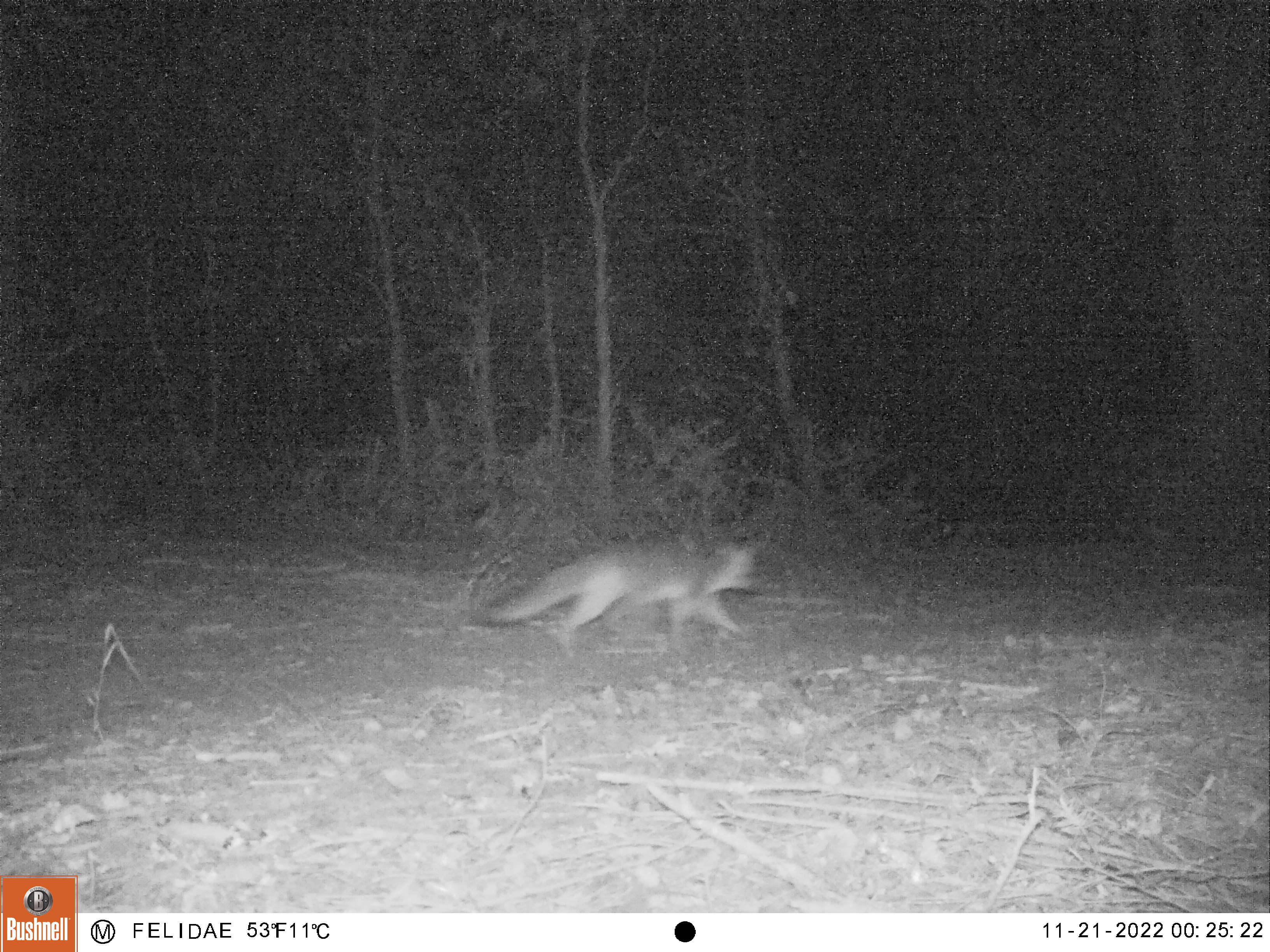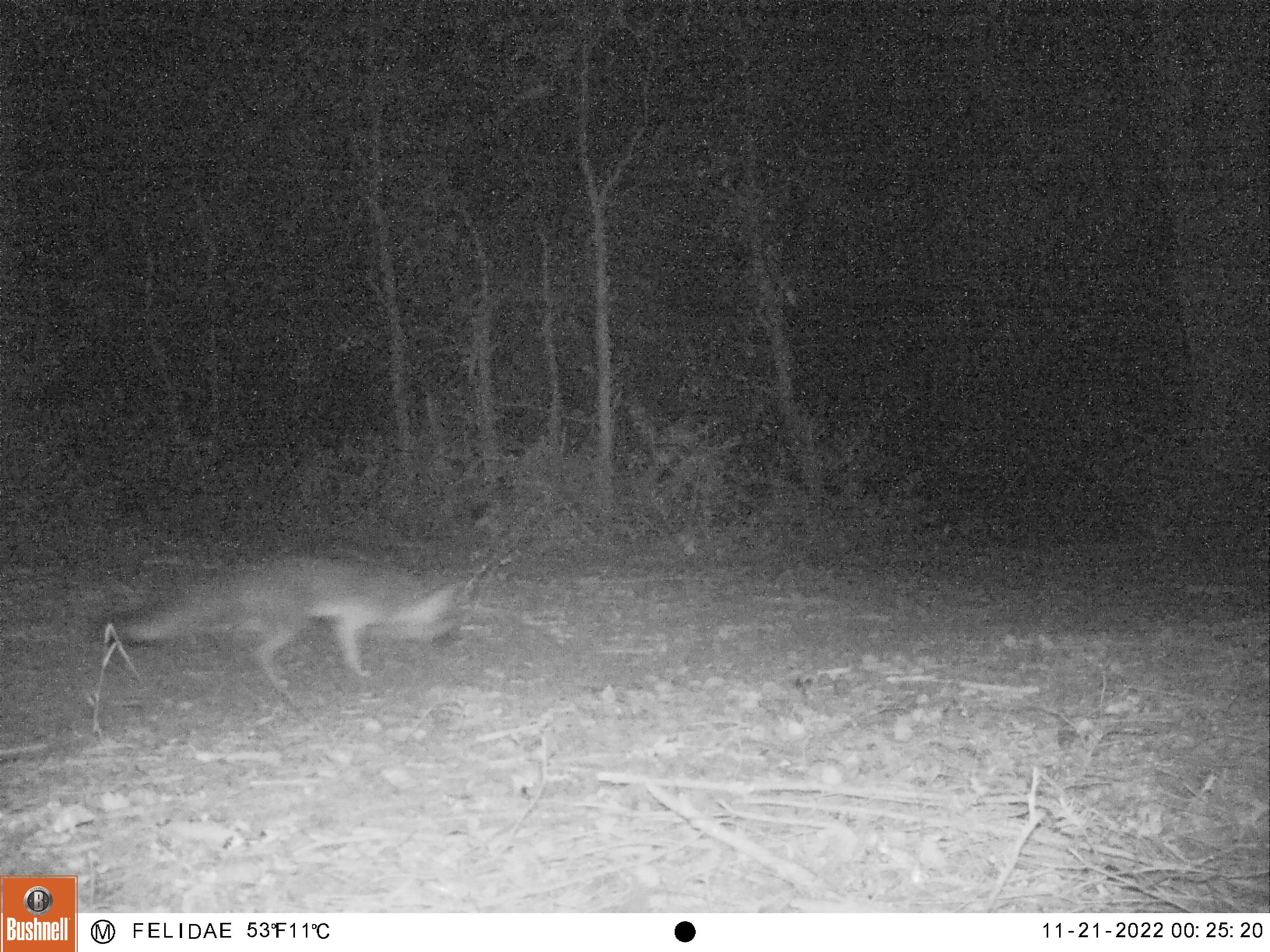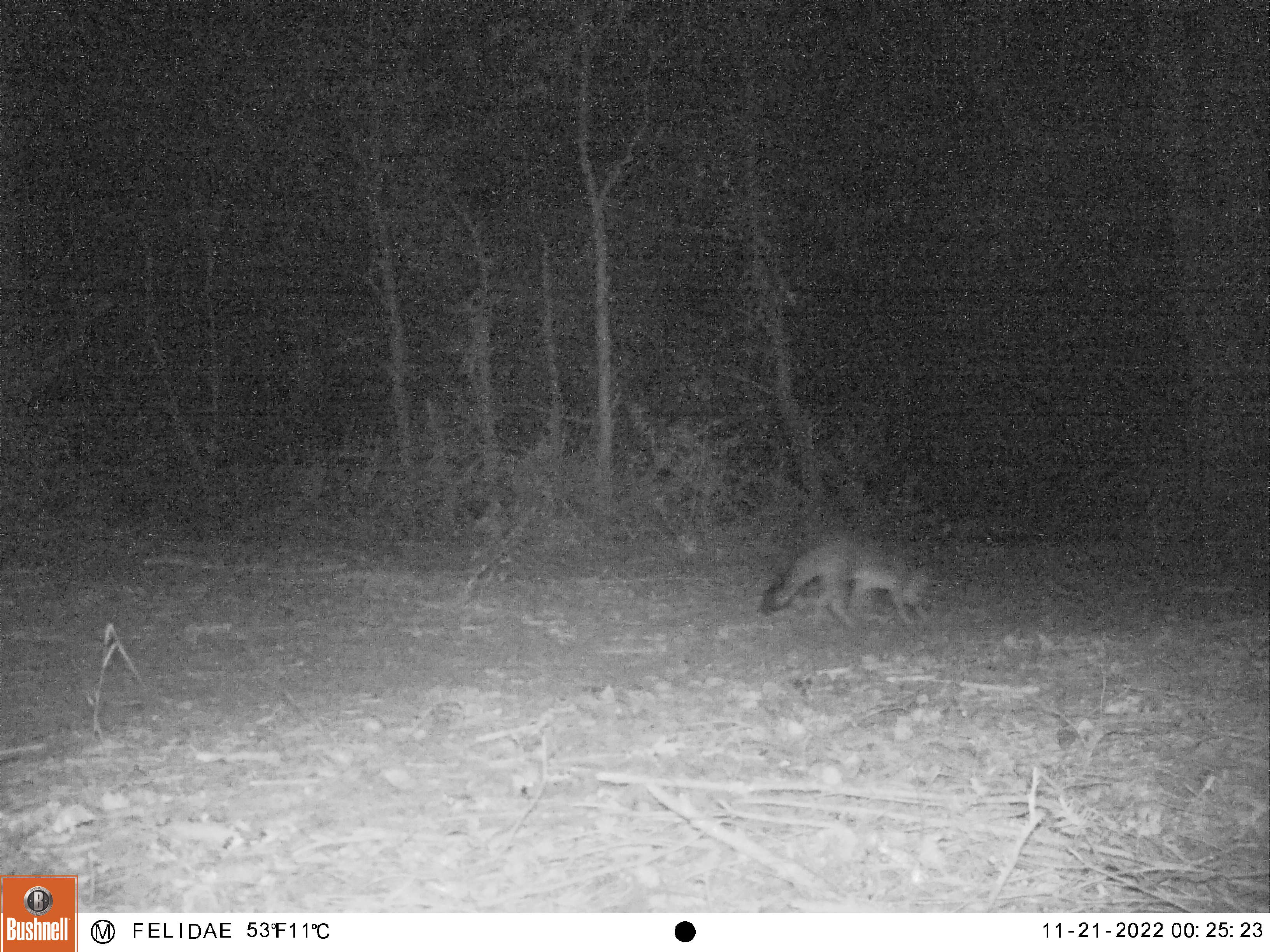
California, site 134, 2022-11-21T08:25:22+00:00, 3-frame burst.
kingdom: Animalia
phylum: Chordata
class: Mammalia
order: Carnivora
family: Canidae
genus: Urocyon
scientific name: Urocyon cinereoargenteus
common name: gray fox